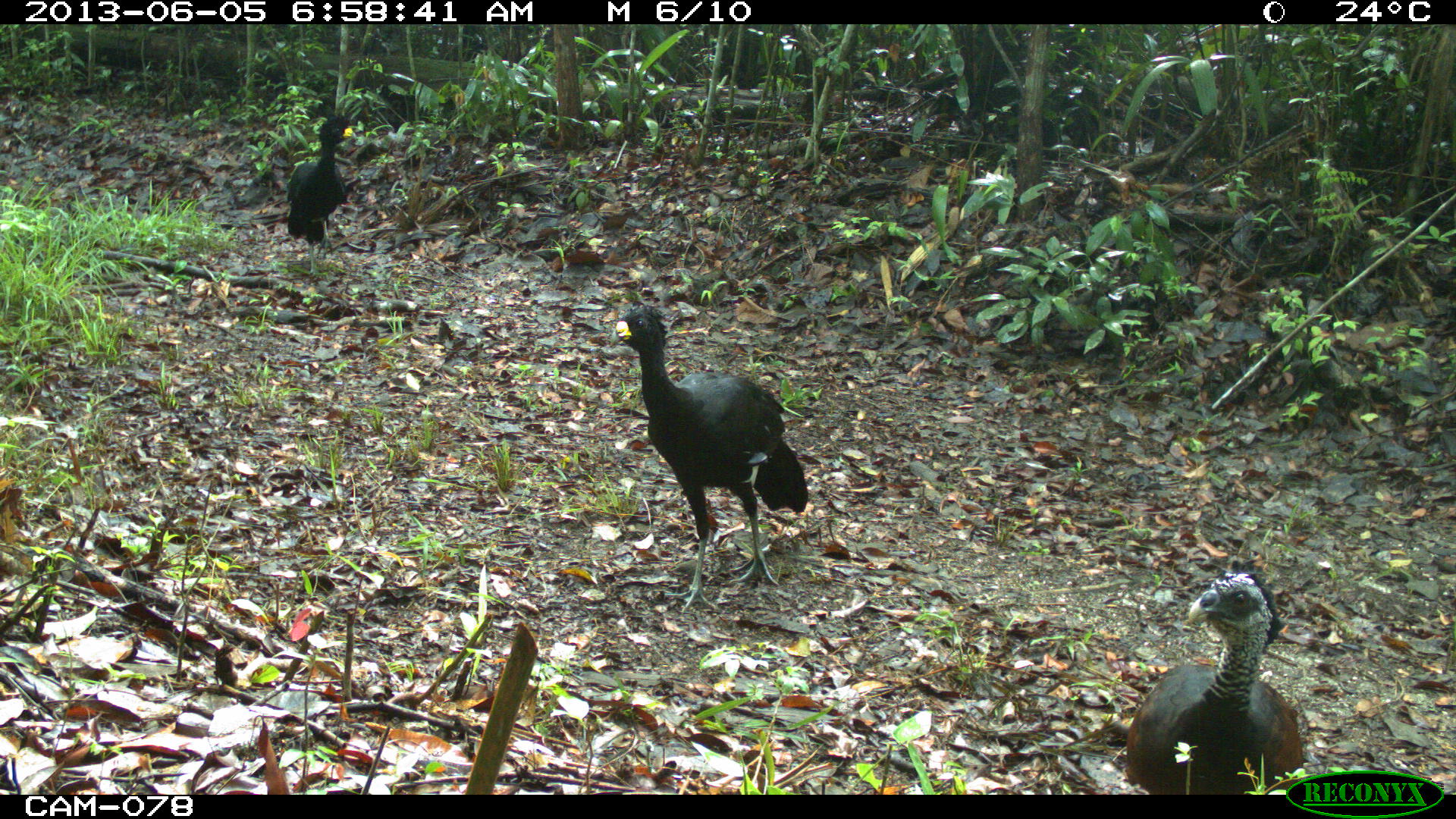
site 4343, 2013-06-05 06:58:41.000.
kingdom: Animalia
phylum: Chordata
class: Aves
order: Galliformes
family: Cracidae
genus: Crax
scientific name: Crax rubra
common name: great curassow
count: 3